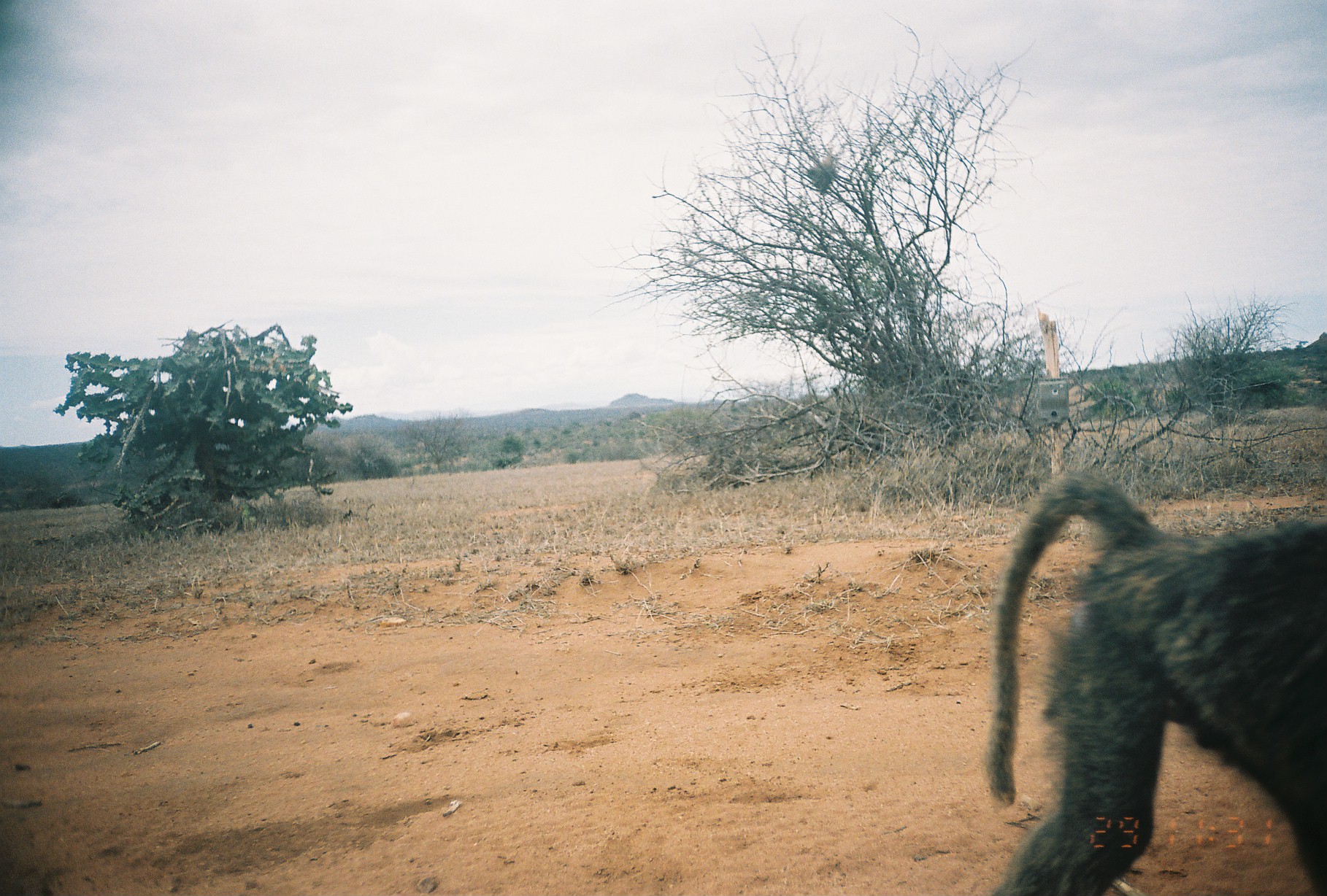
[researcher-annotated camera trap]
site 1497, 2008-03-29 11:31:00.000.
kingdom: Animalia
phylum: Chordata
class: Mammalia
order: Primates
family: Cercopithecidae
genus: Papio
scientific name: Papio anubis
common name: olive baboon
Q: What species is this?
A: Papio anubis (olive baboon).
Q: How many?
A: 1.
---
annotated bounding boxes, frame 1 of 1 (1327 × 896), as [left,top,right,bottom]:
papio anubis: [982,472,1327,892]